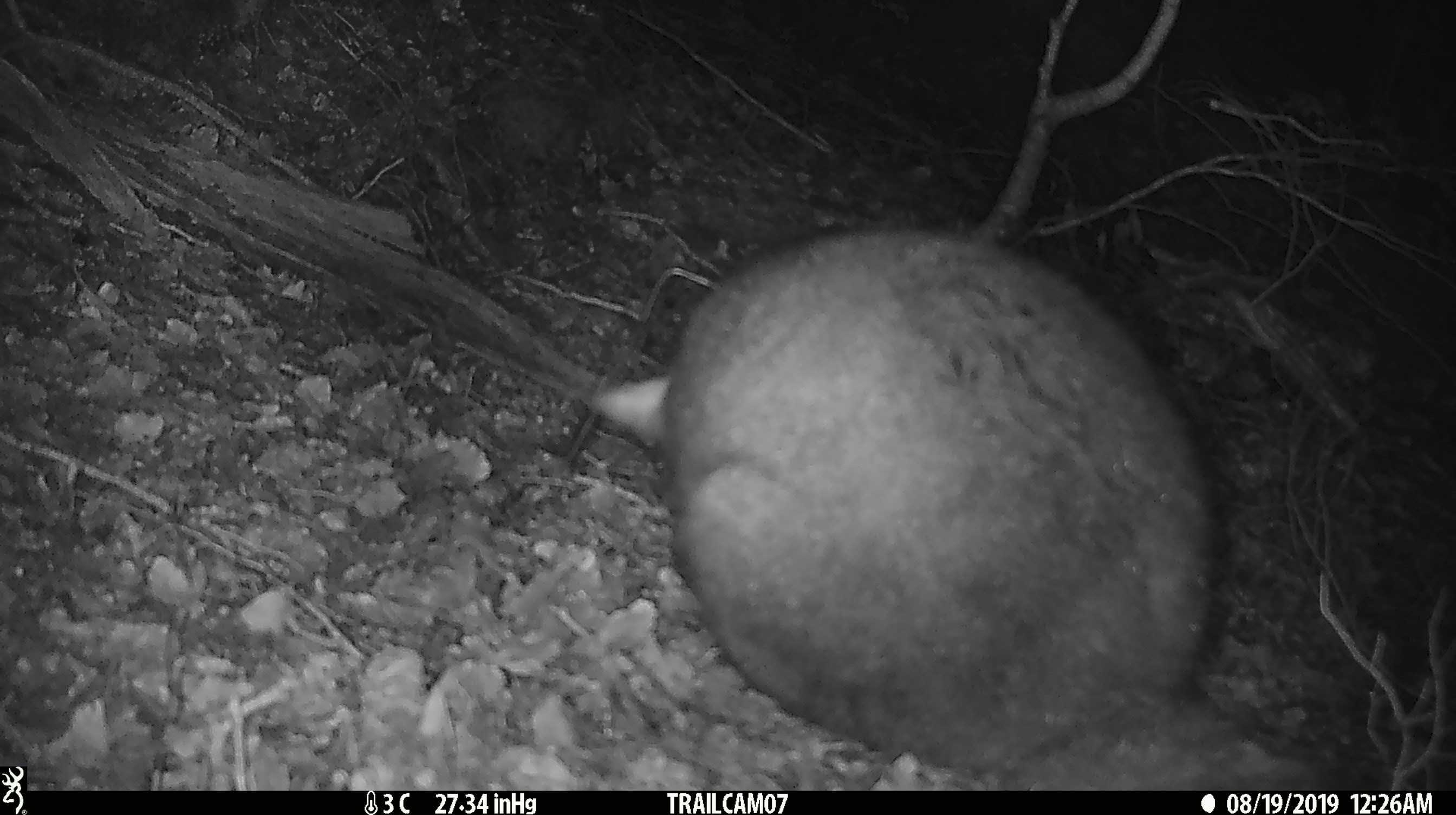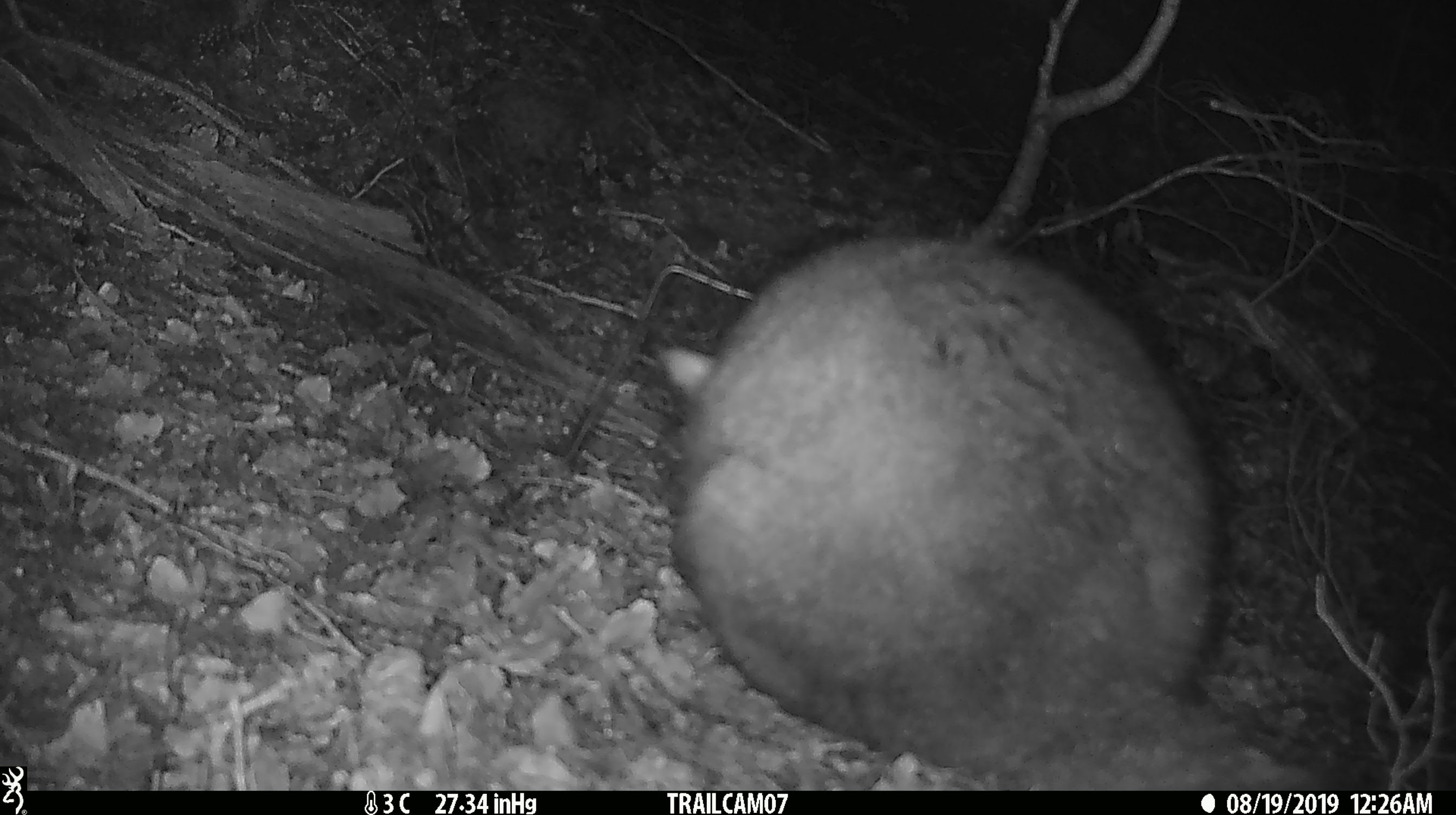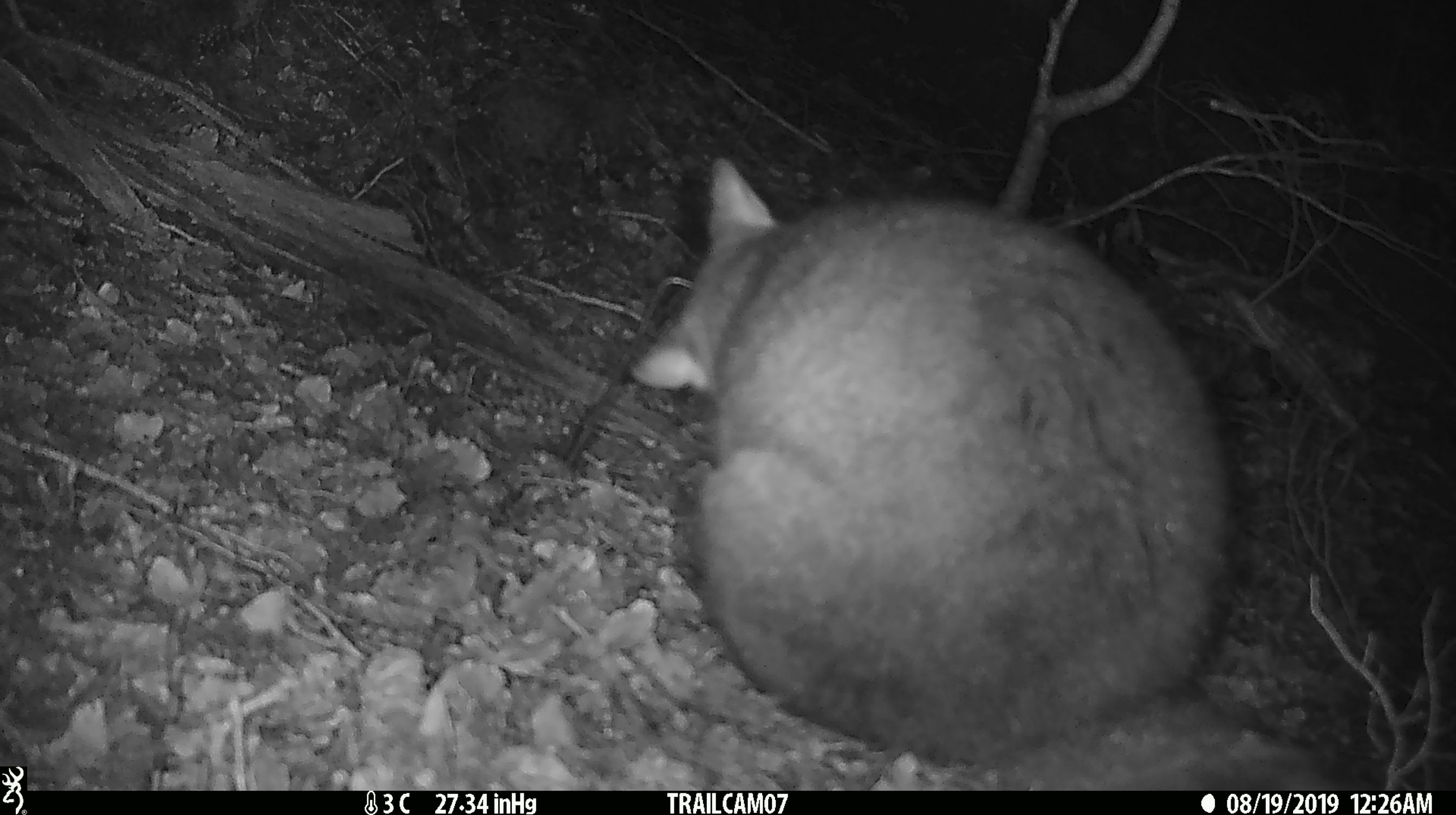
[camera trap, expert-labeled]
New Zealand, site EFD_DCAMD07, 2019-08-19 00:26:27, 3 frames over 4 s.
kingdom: Animalia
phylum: Chordata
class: Mammalia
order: Diprotodontia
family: Phalangeridae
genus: Trichosurus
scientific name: Trichosurus vulpecula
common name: common brushtail possum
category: possum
Possum (common brushtail possum) (Trichosurus vulpecula).